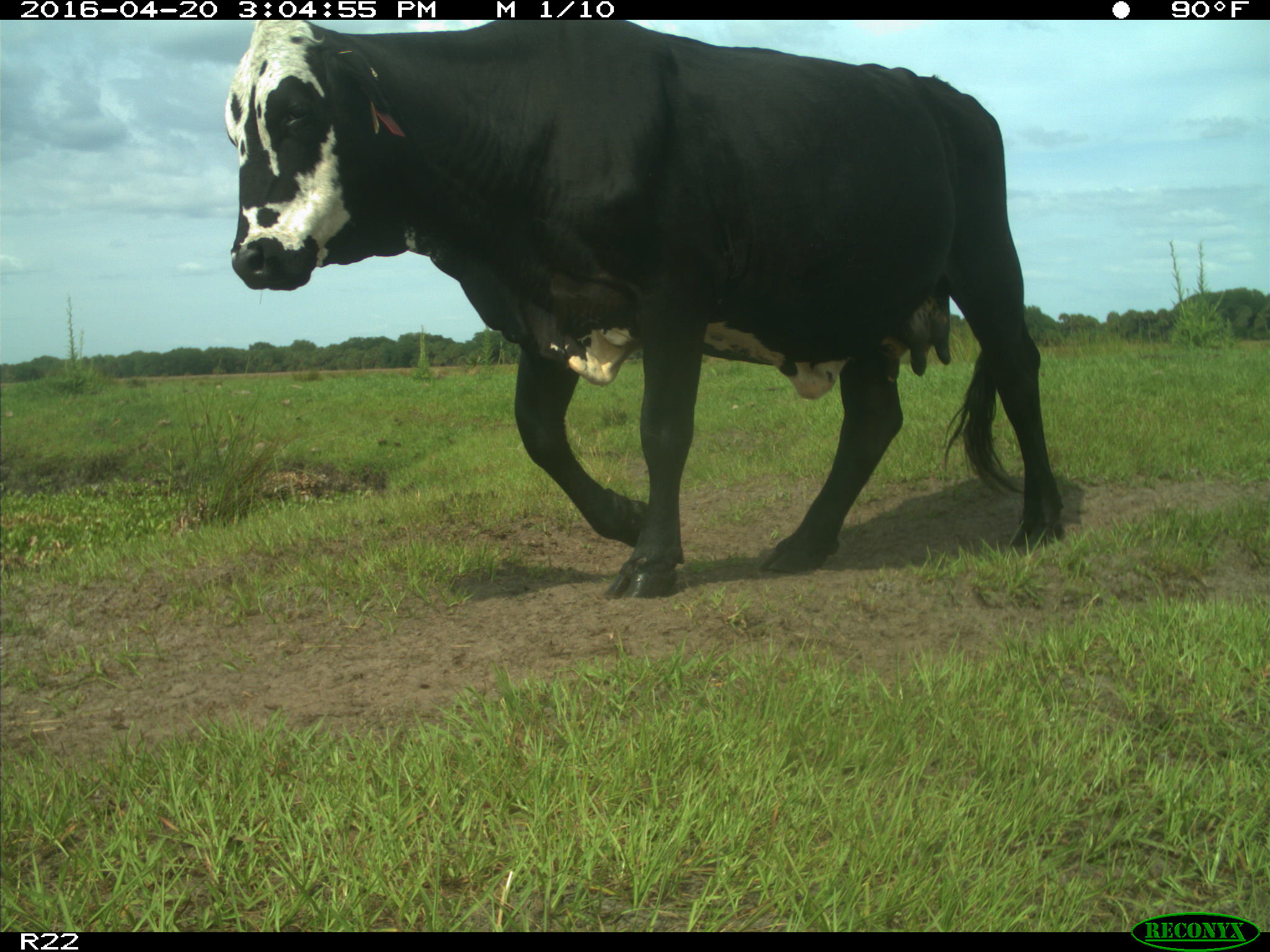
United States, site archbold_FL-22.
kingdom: Animalia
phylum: Chordata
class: Mammalia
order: Artiodactyla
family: Bovidae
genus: Bos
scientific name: Bos taurus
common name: domestic cow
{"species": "Bos taurus (domestic cow)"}